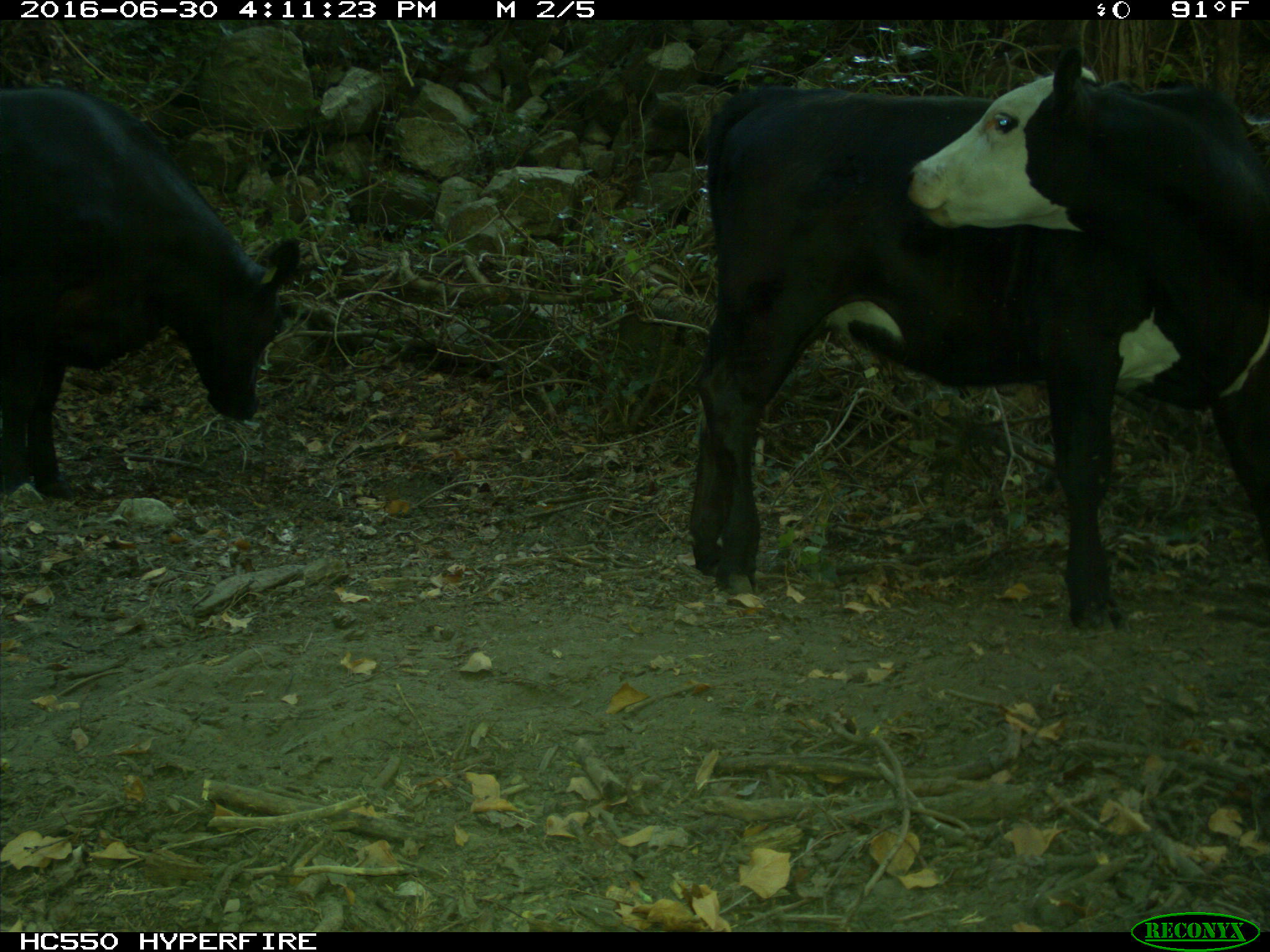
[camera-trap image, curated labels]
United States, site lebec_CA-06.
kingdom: Animalia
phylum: Chordata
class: Mammalia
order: Artiodactyla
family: Bovidae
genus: Bos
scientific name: Bos taurus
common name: domestic cow